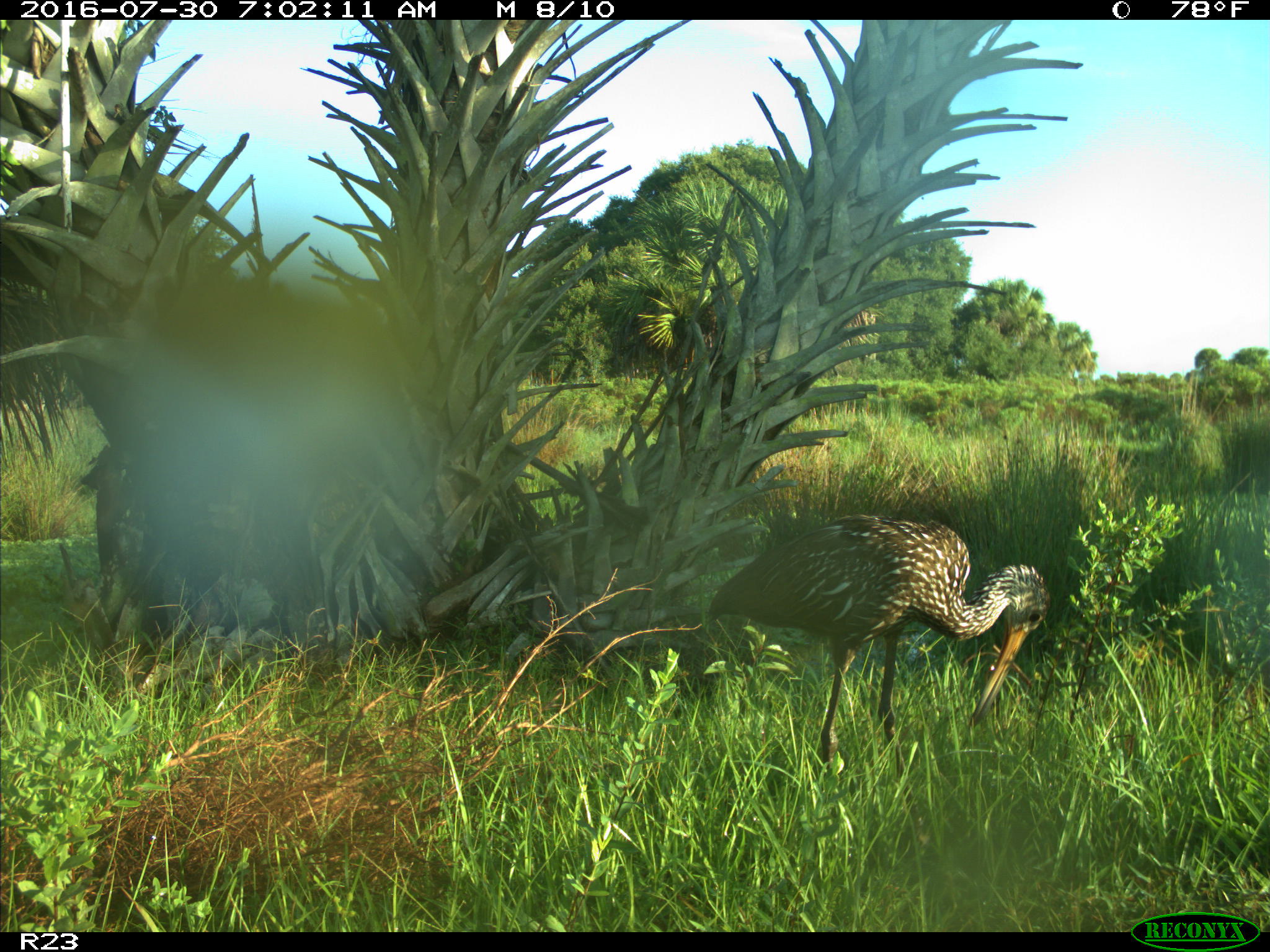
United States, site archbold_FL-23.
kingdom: Animalia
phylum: Chordata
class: Aves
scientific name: Aves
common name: birds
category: unidentified bird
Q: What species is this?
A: Unidentified bird (birds) (Aves).